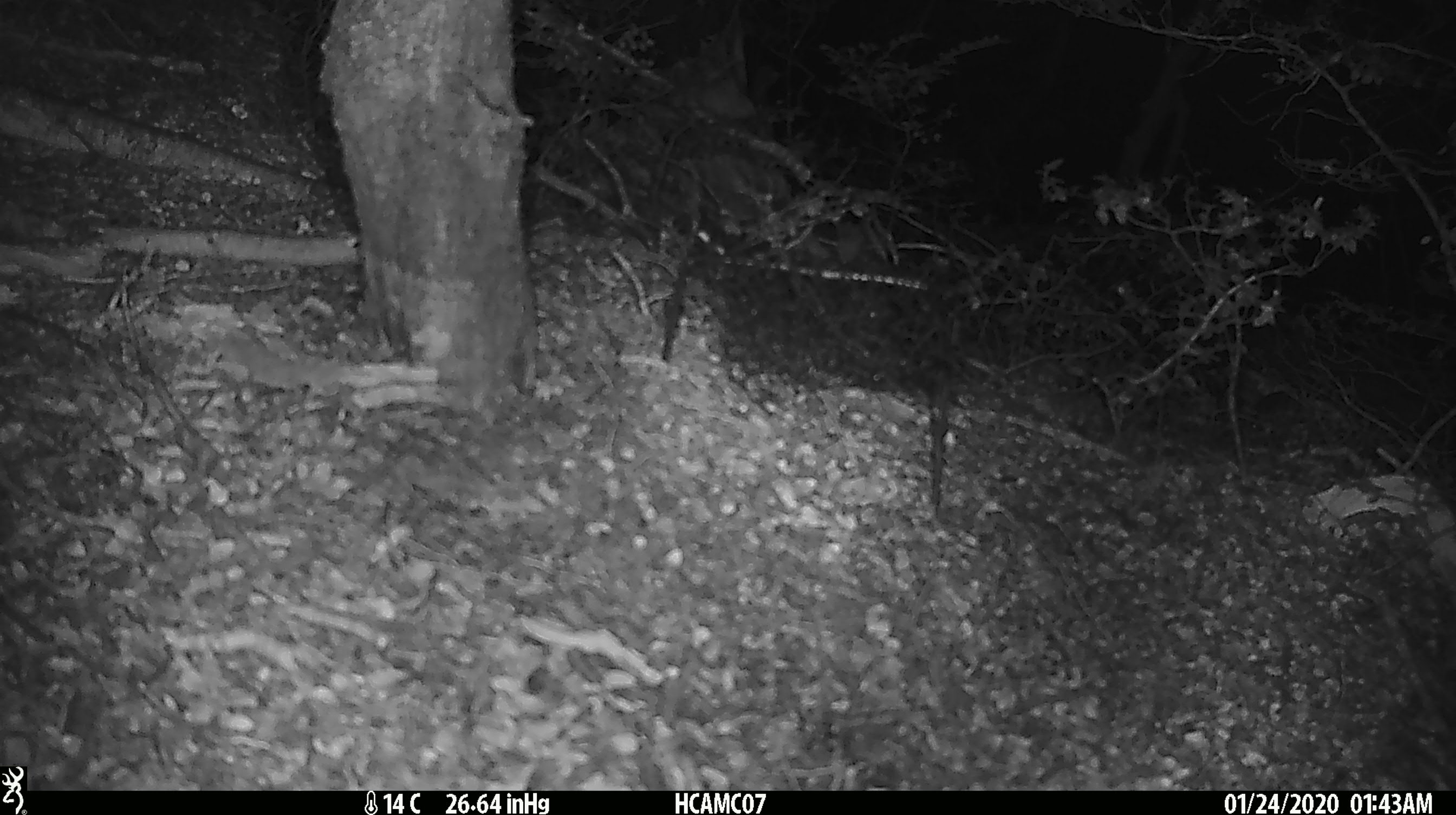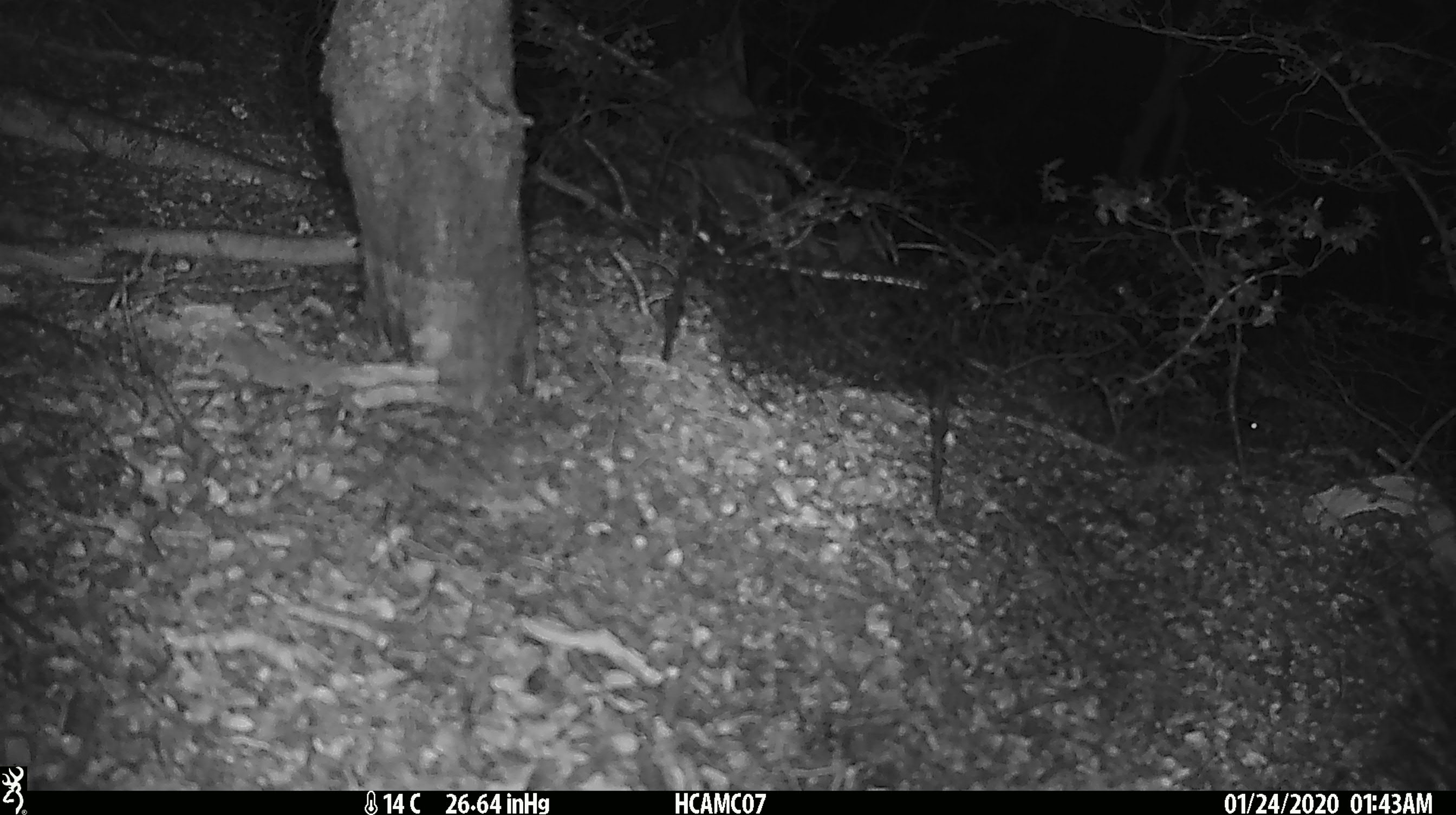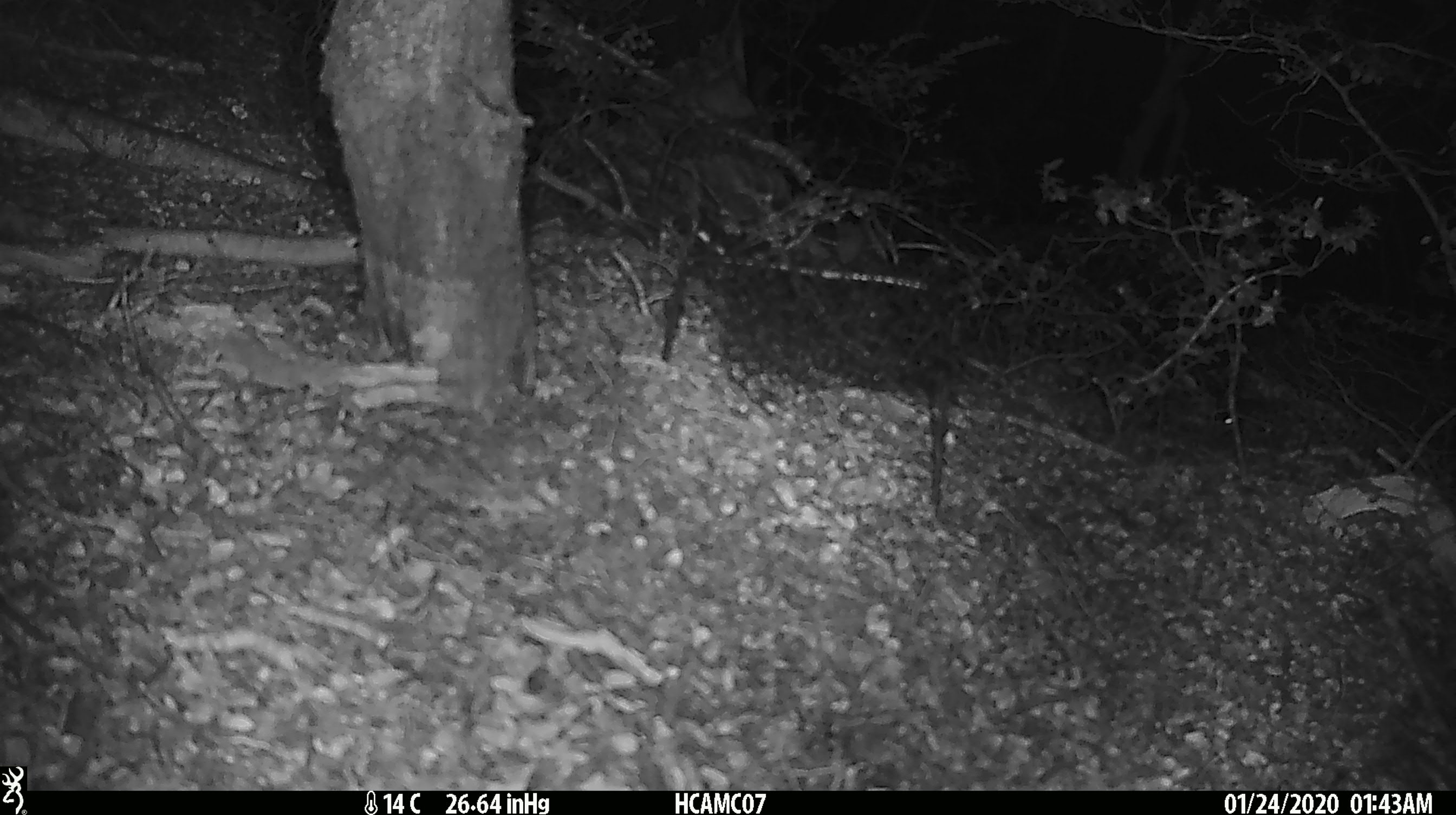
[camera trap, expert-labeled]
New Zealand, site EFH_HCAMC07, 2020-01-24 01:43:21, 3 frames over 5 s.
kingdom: Animalia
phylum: Chordata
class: Mammalia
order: Rodentia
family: Muridae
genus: Mus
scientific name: Mus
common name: mouse